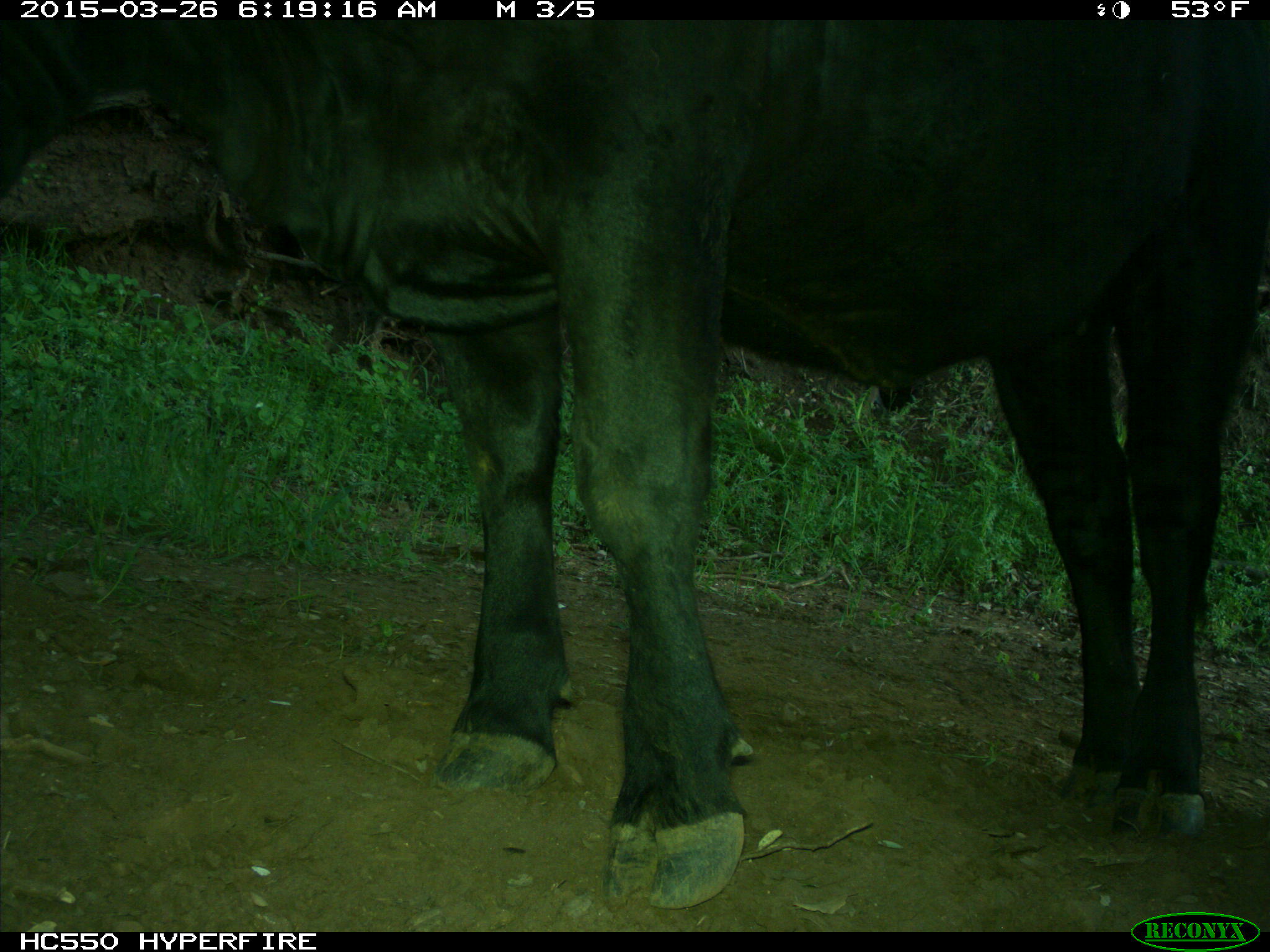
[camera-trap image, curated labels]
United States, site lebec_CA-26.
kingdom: Animalia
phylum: Chordata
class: Mammalia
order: Artiodactyla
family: Bovidae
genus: Bos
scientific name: Bos taurus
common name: domestic cow